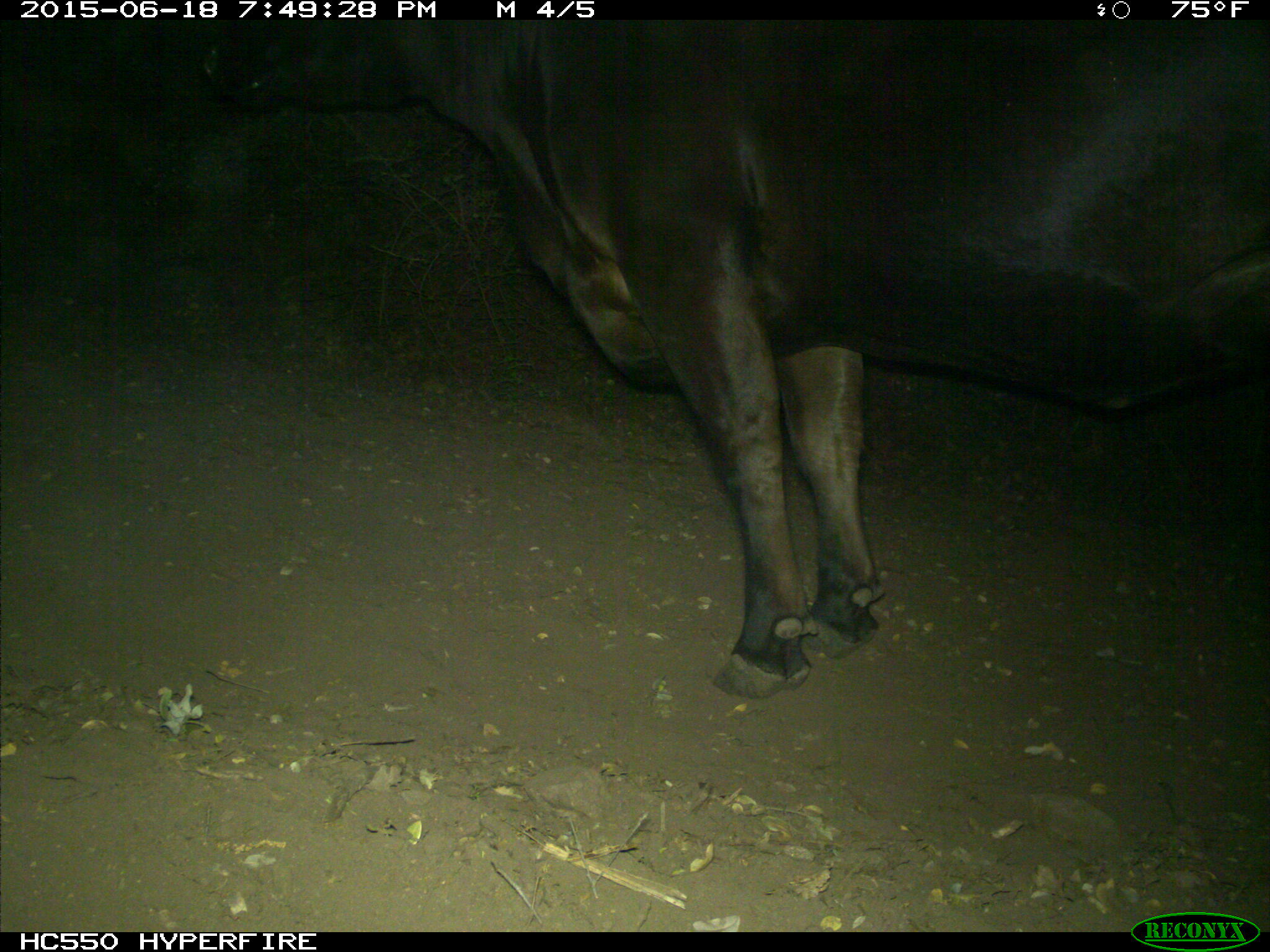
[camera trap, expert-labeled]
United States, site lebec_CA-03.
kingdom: Animalia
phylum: Chordata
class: Mammalia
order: Artiodactyla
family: Bovidae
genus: Bos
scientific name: Bos taurus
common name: domestic cow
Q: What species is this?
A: Bos taurus (domestic cow).